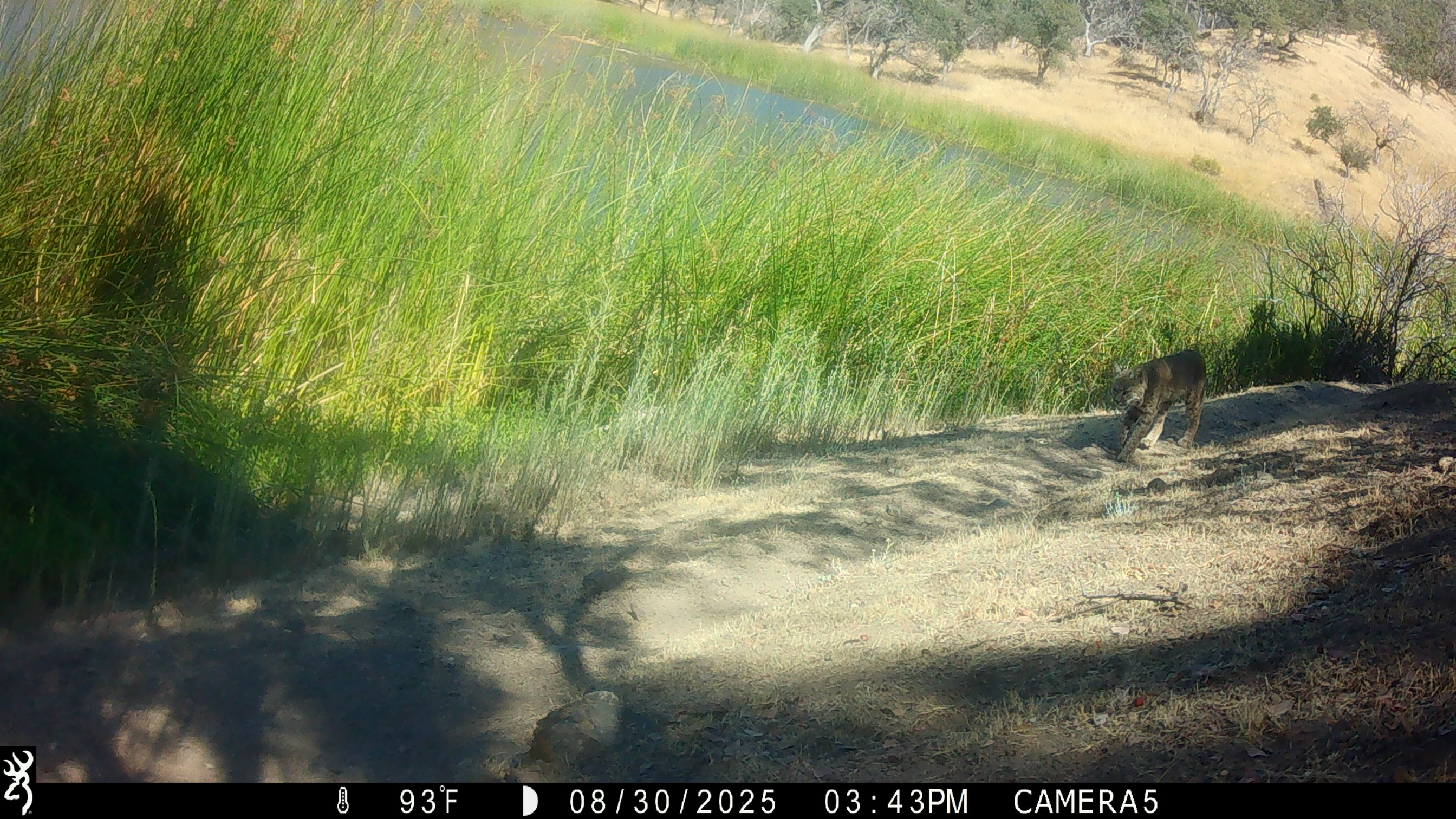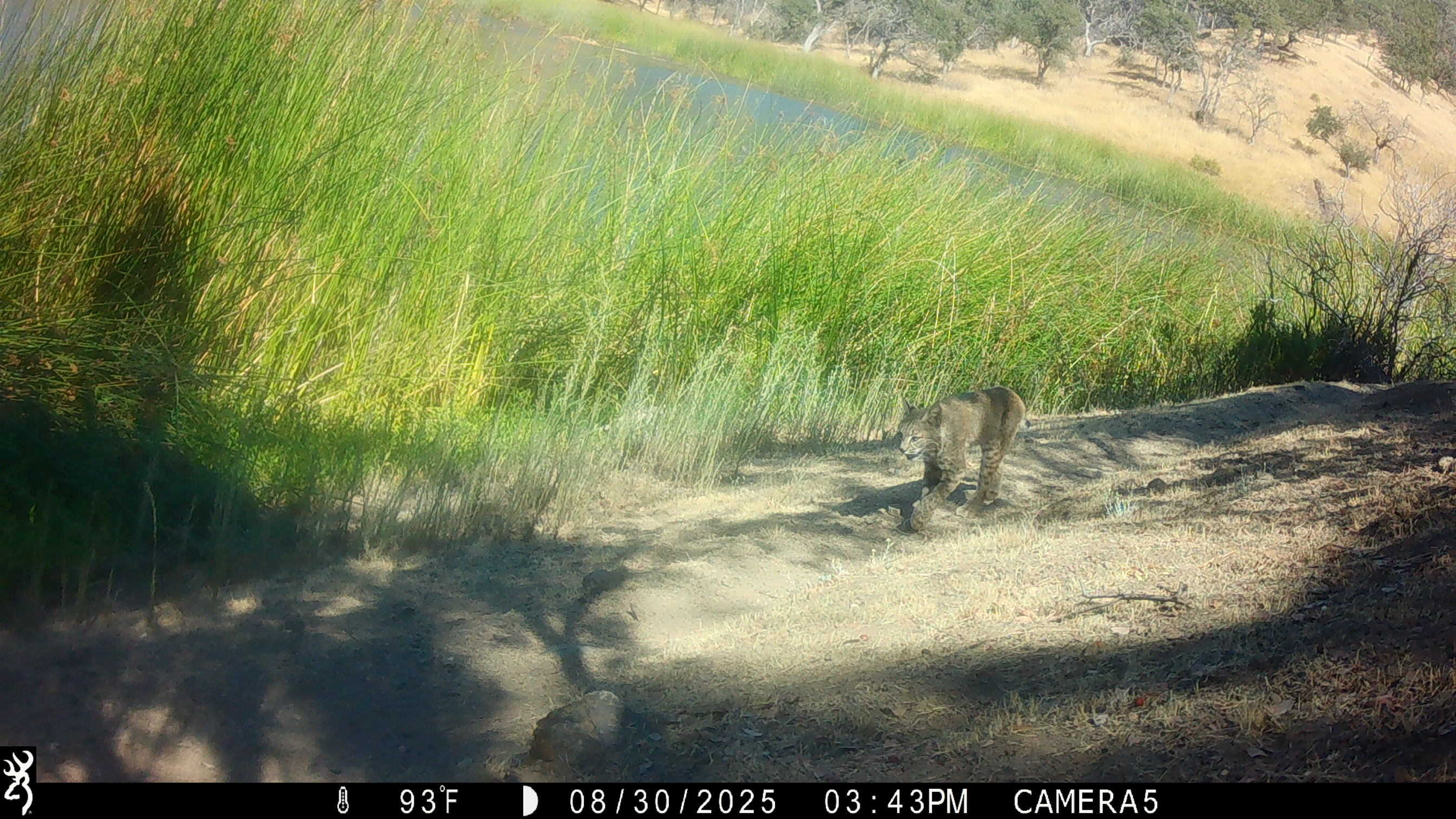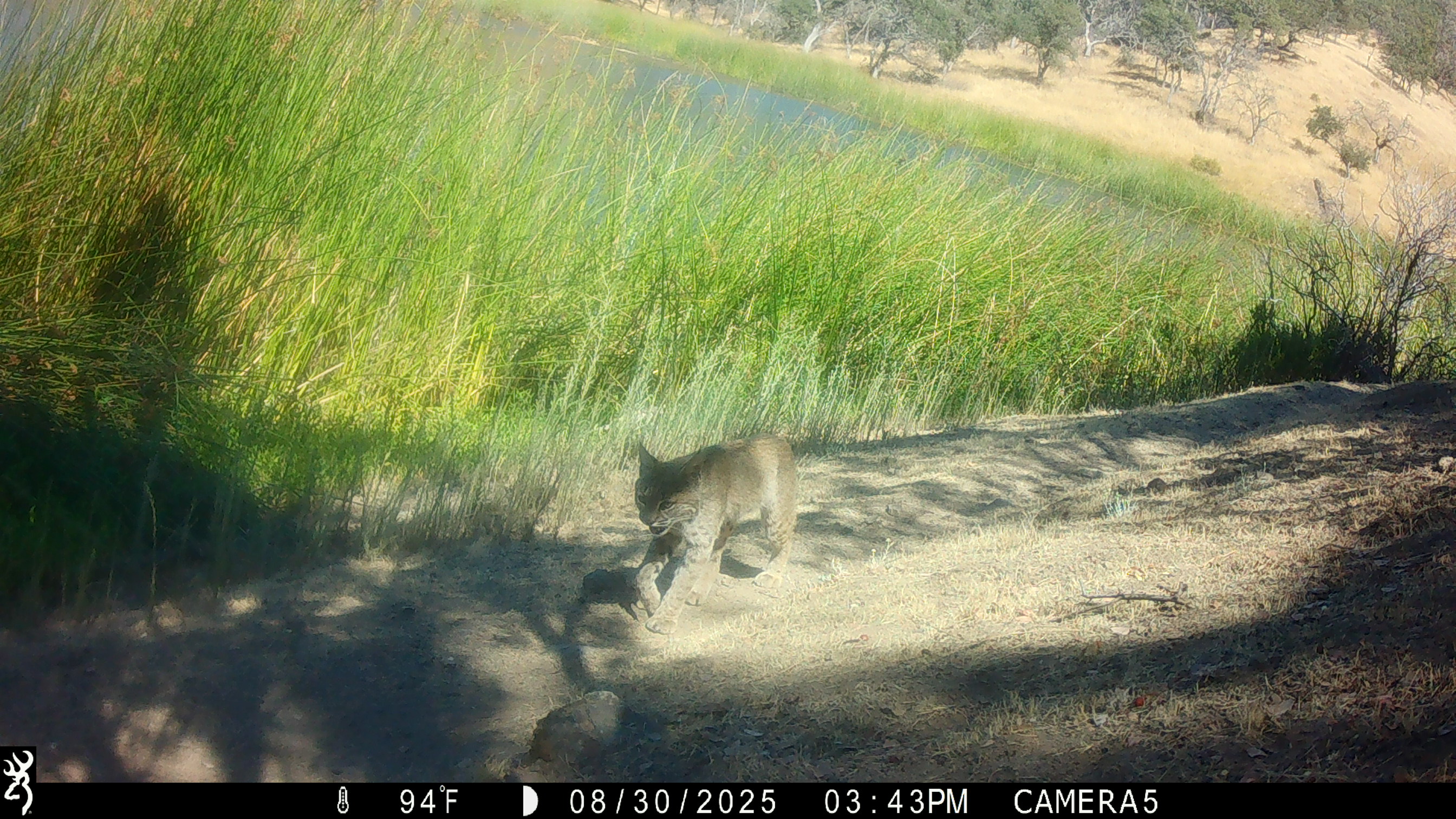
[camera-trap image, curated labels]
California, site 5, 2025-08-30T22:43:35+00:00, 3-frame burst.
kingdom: Animalia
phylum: Chordata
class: Mammalia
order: Carnivora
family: Felidae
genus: Lynx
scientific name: Lynx rufus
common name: bobcat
Bobcat (Lynx rufus).